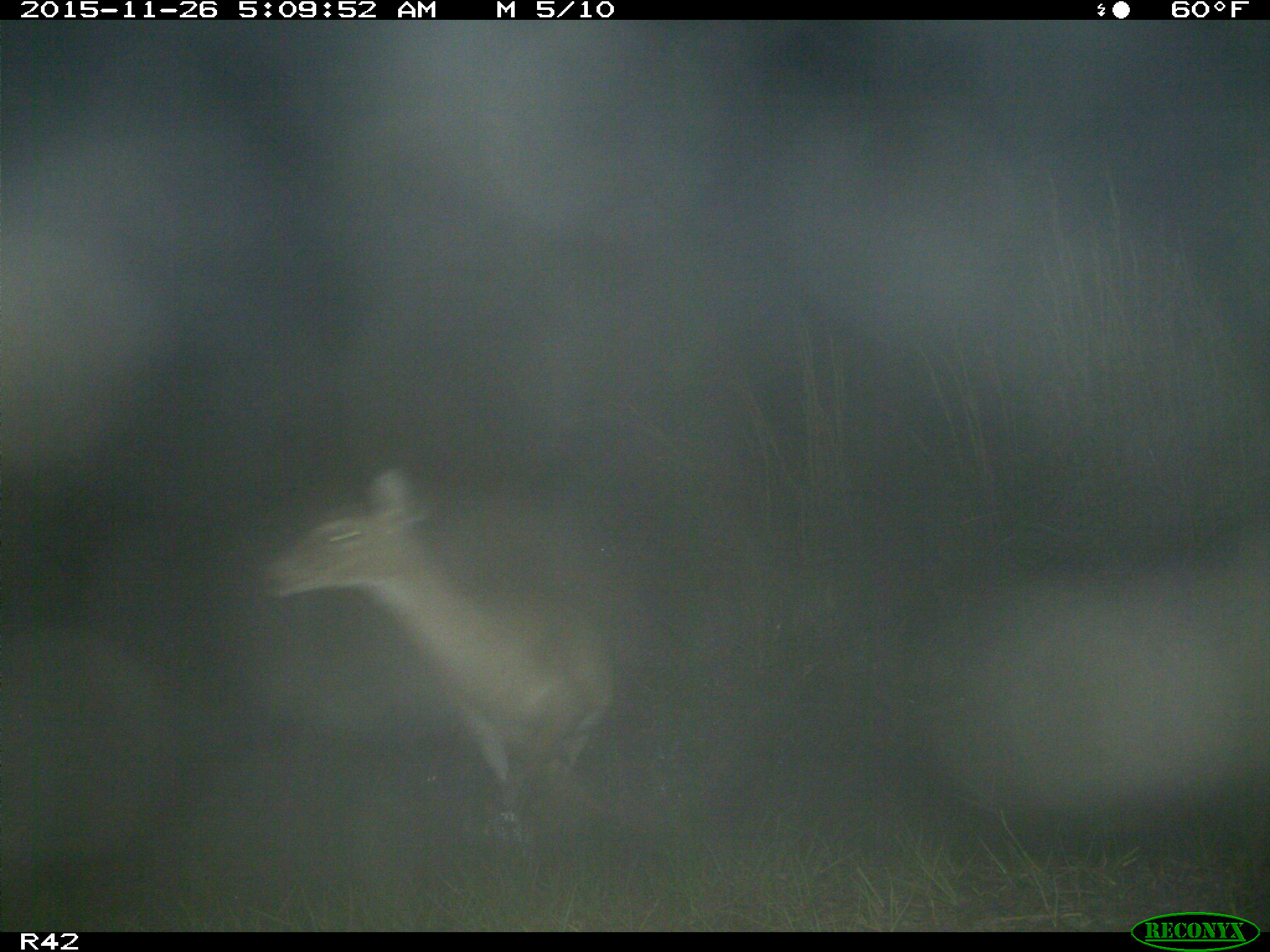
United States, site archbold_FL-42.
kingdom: Animalia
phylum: Chordata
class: Mammalia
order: Artiodactyla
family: Cervidae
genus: Odocoileus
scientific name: Odocoileus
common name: deer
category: unidentified deer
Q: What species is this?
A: Unidentified deer (deer) (Odocoileus).